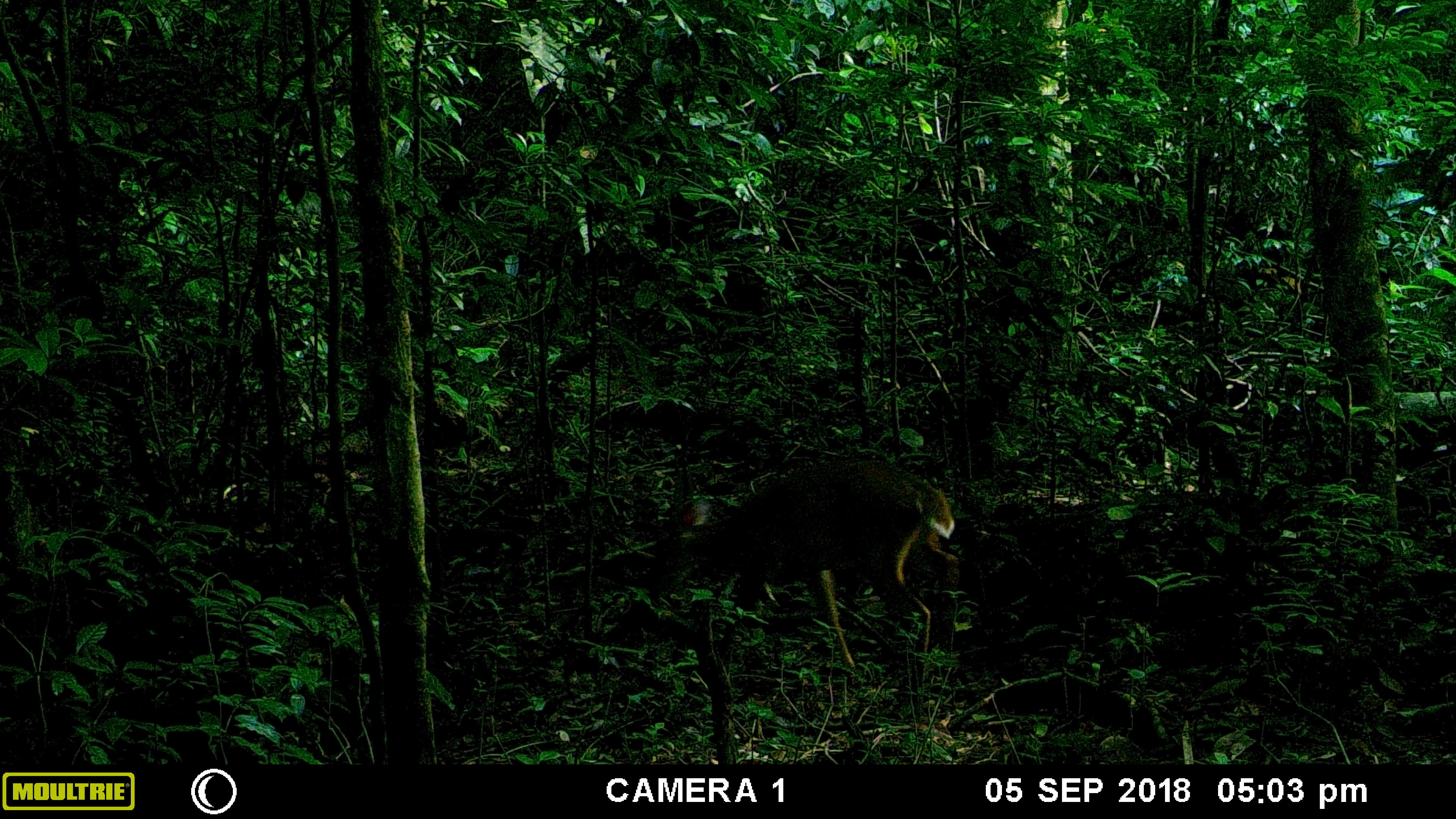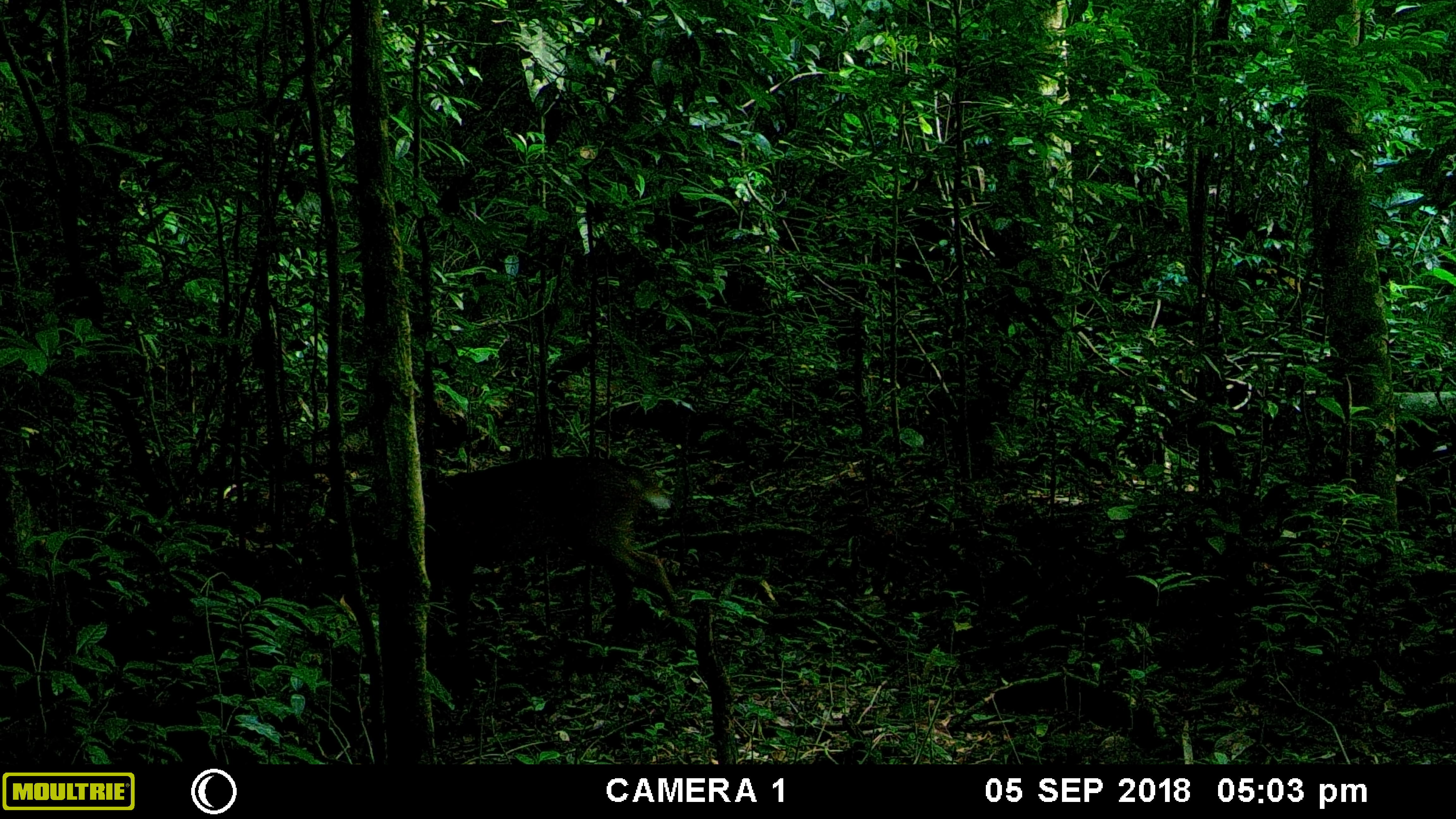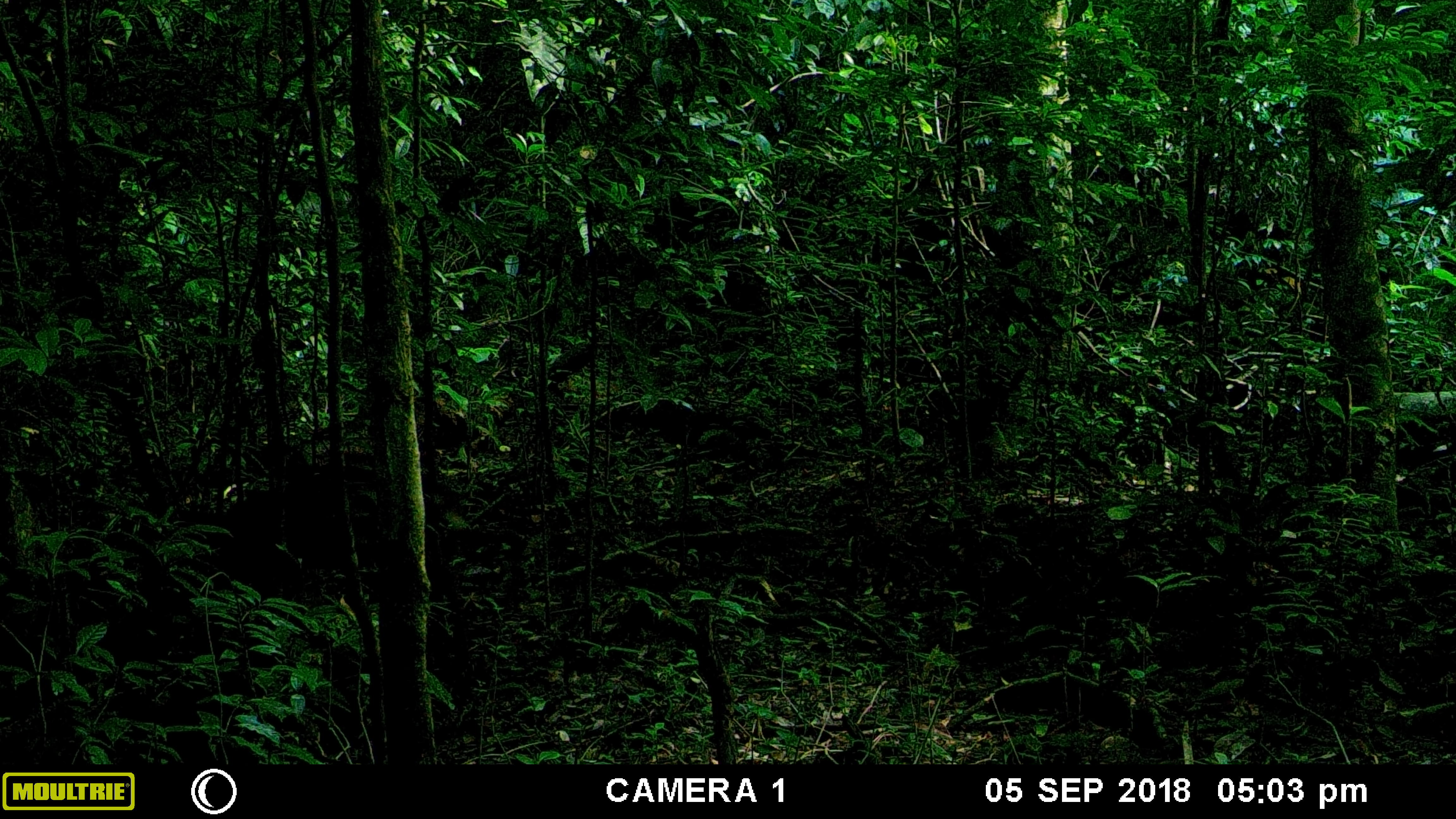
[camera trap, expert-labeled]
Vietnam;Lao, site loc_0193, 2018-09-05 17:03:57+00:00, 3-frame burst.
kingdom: Animalia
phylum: Chordata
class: Mammalia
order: Artiodactyla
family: Cervidae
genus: Muntiacus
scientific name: Muntiacus vuquangensis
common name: large-antlered muntjac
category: large antlered muntjac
Large antlered muntjac (large-antlered muntjac) (Muntiacus vuquangensis). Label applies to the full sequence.